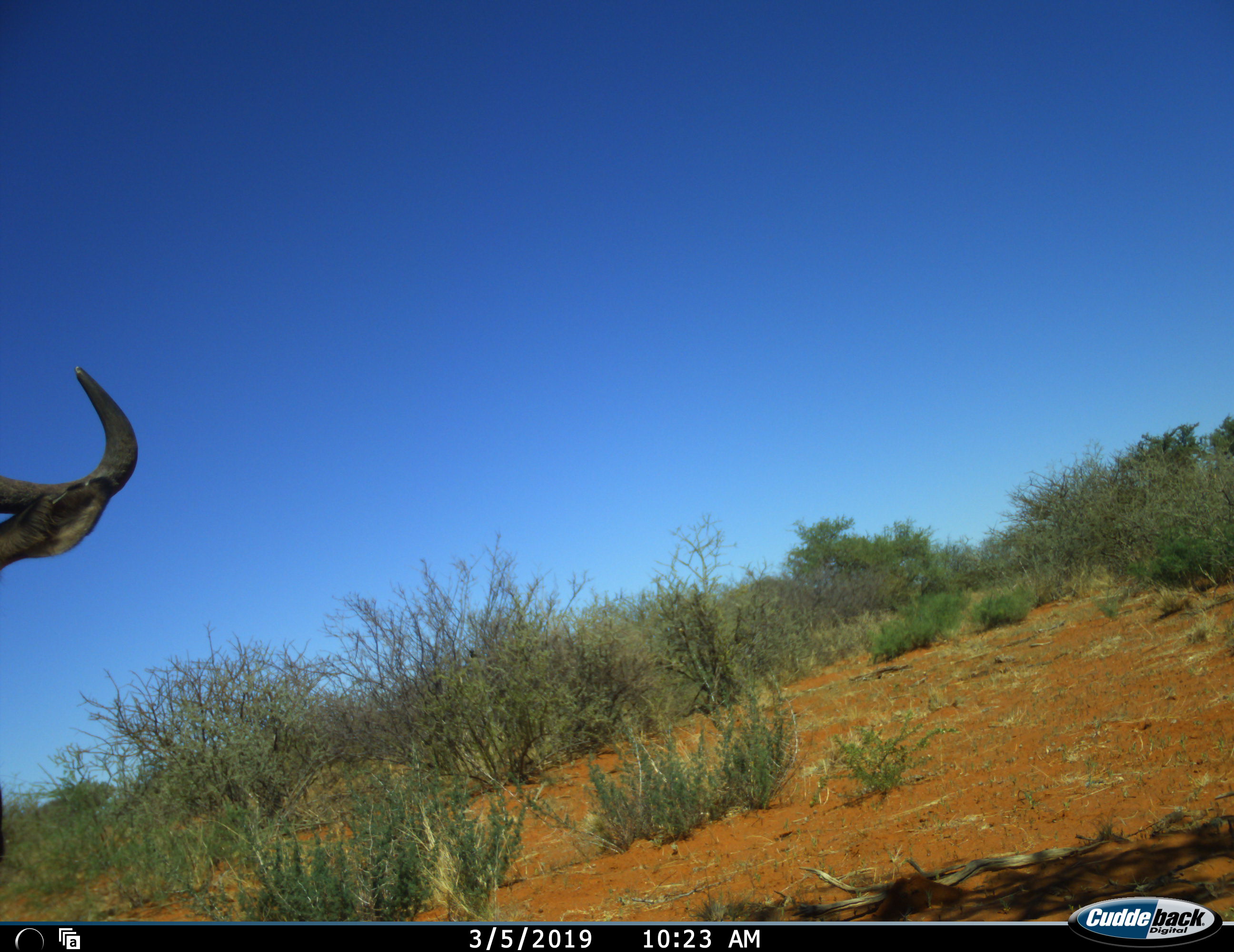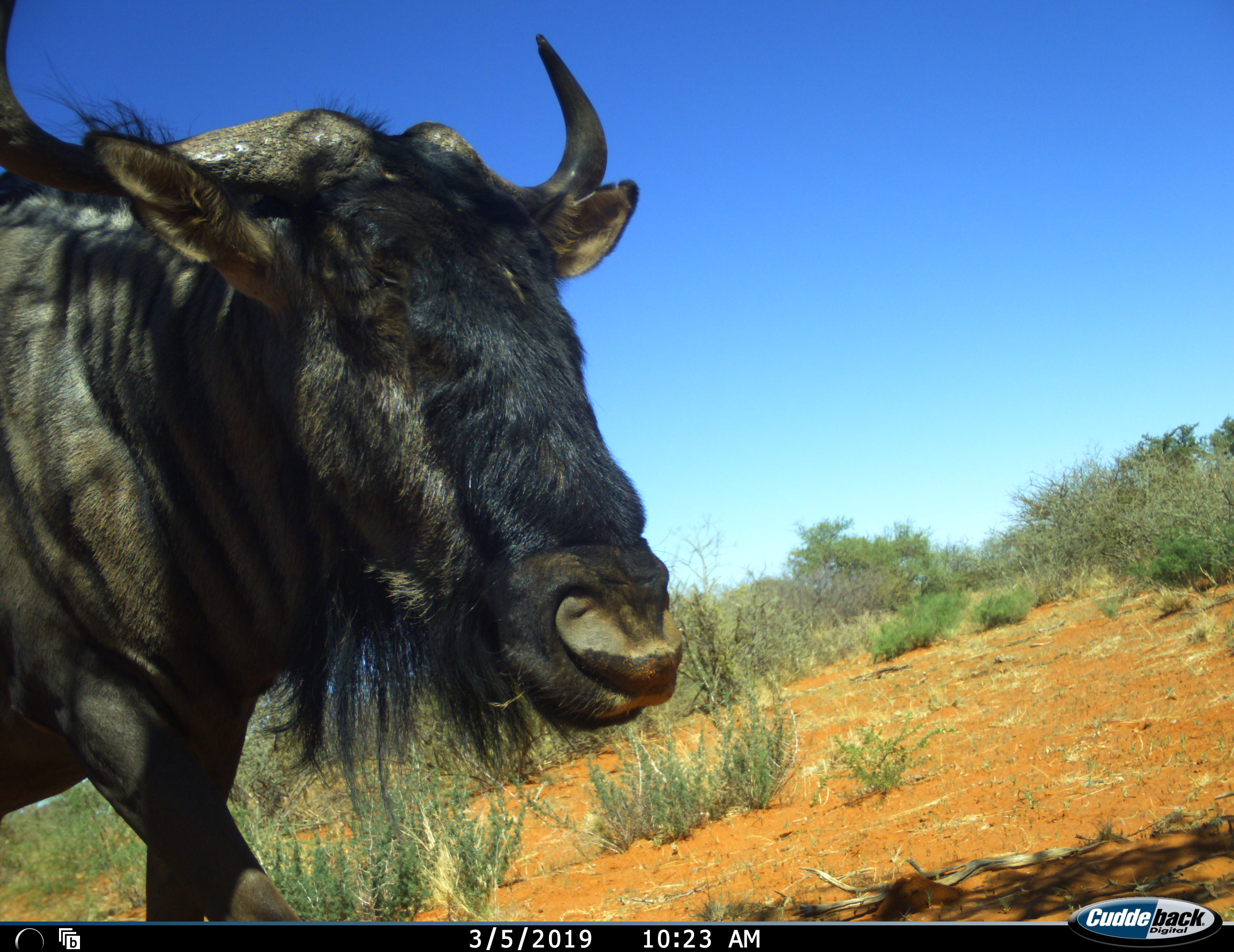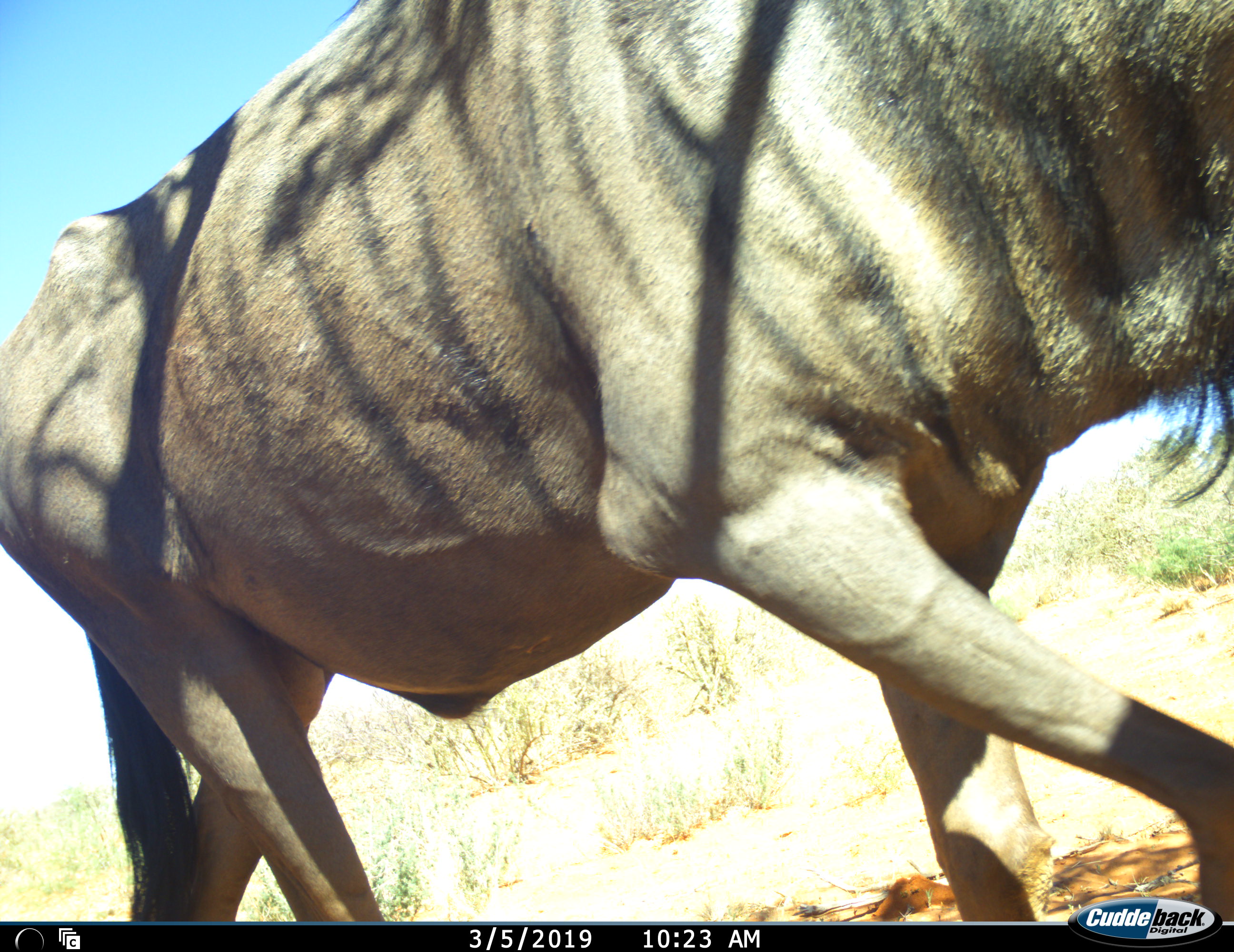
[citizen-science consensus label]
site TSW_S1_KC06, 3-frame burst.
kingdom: Animalia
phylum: Chordata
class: Mammalia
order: Artiodactyla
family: Bovidae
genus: Connochaetes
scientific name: Connochaetes taurinus taurinus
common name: blue wildebeest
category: wildebeestblue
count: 1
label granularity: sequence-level